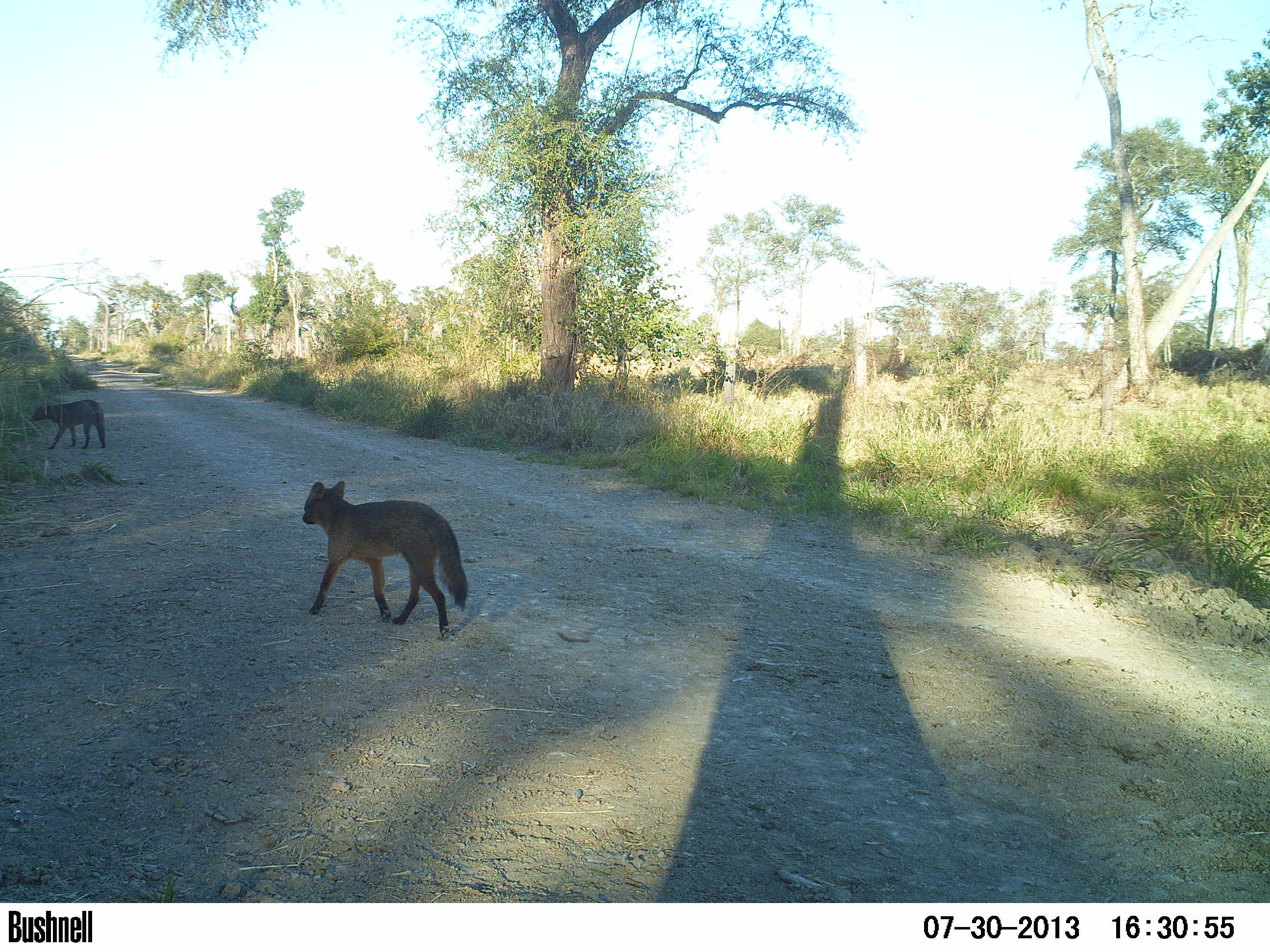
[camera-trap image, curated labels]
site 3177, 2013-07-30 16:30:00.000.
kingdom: Animalia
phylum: Chordata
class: Mammalia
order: Carnivora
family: Canidae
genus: Cerdocyon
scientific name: Cerdocyon thous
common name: crab-eating fox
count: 2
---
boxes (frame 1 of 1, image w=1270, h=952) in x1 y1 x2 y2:
cerdocyon thous: 301 480 469 639; 31 400 107 449